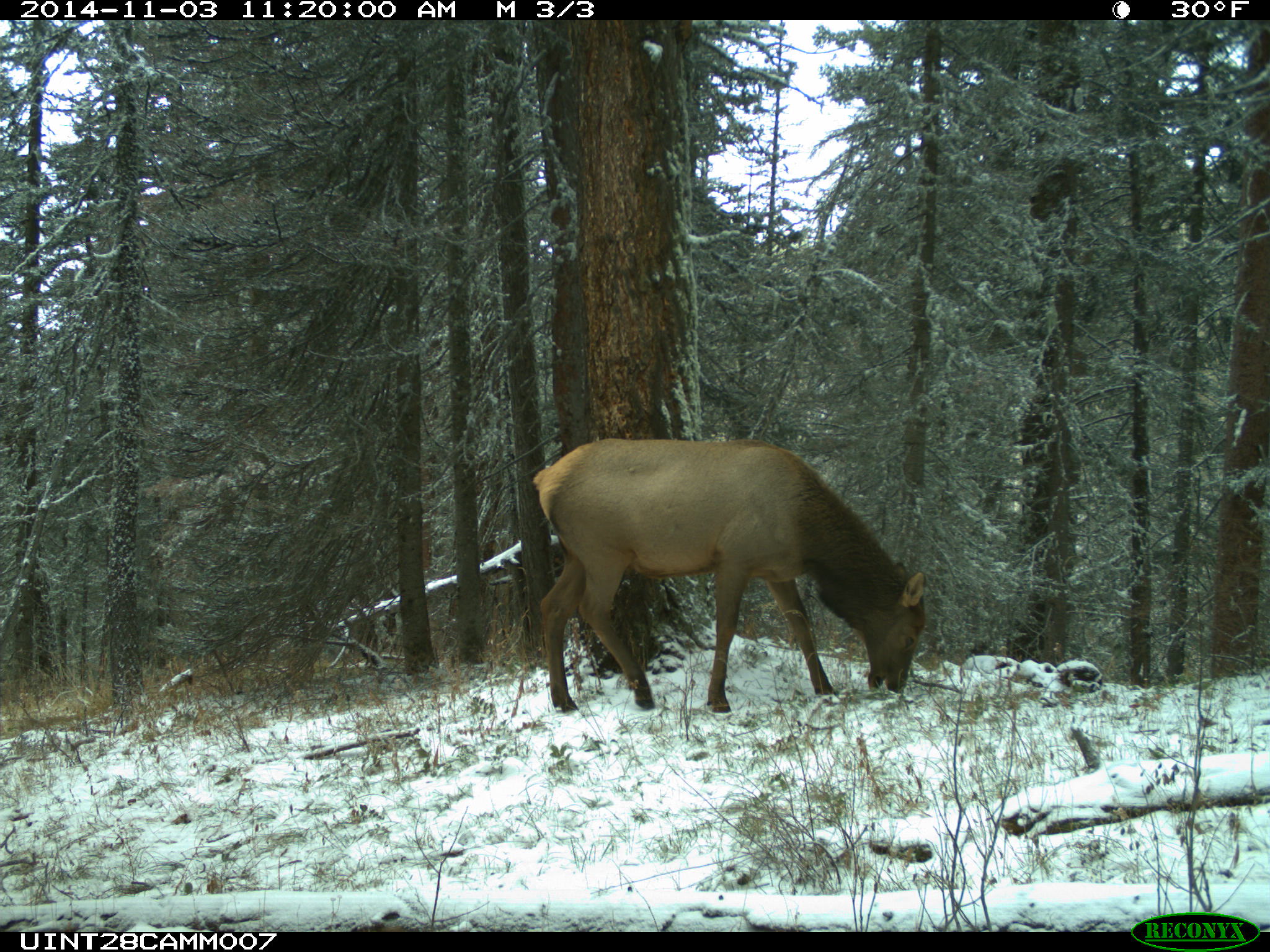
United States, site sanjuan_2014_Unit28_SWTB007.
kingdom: Animalia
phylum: Chordata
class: Mammalia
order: Artiodactyla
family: Cervidae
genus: Cervus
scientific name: Cervus elaphus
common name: red deer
Cervus elaphus (red deer).